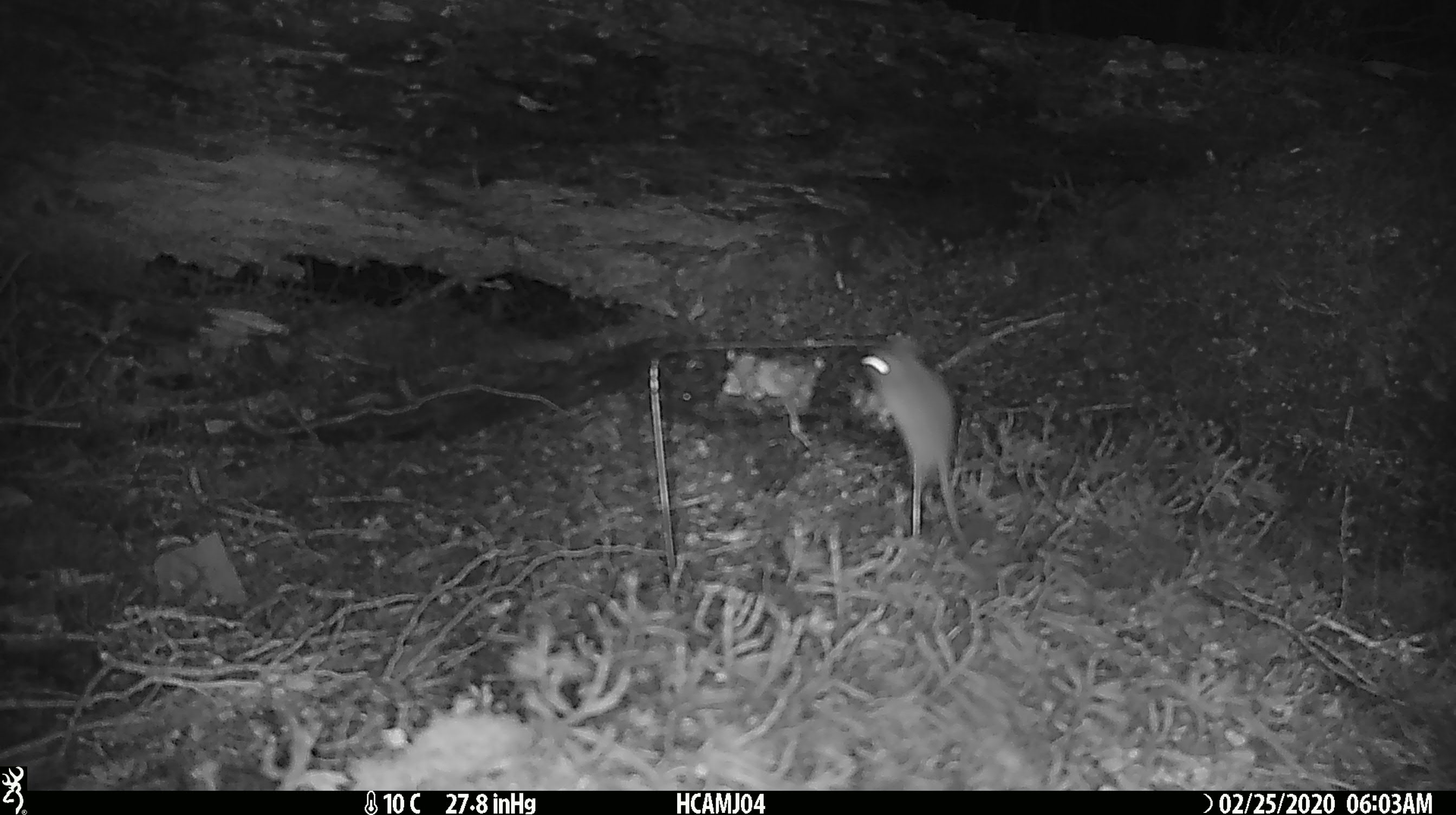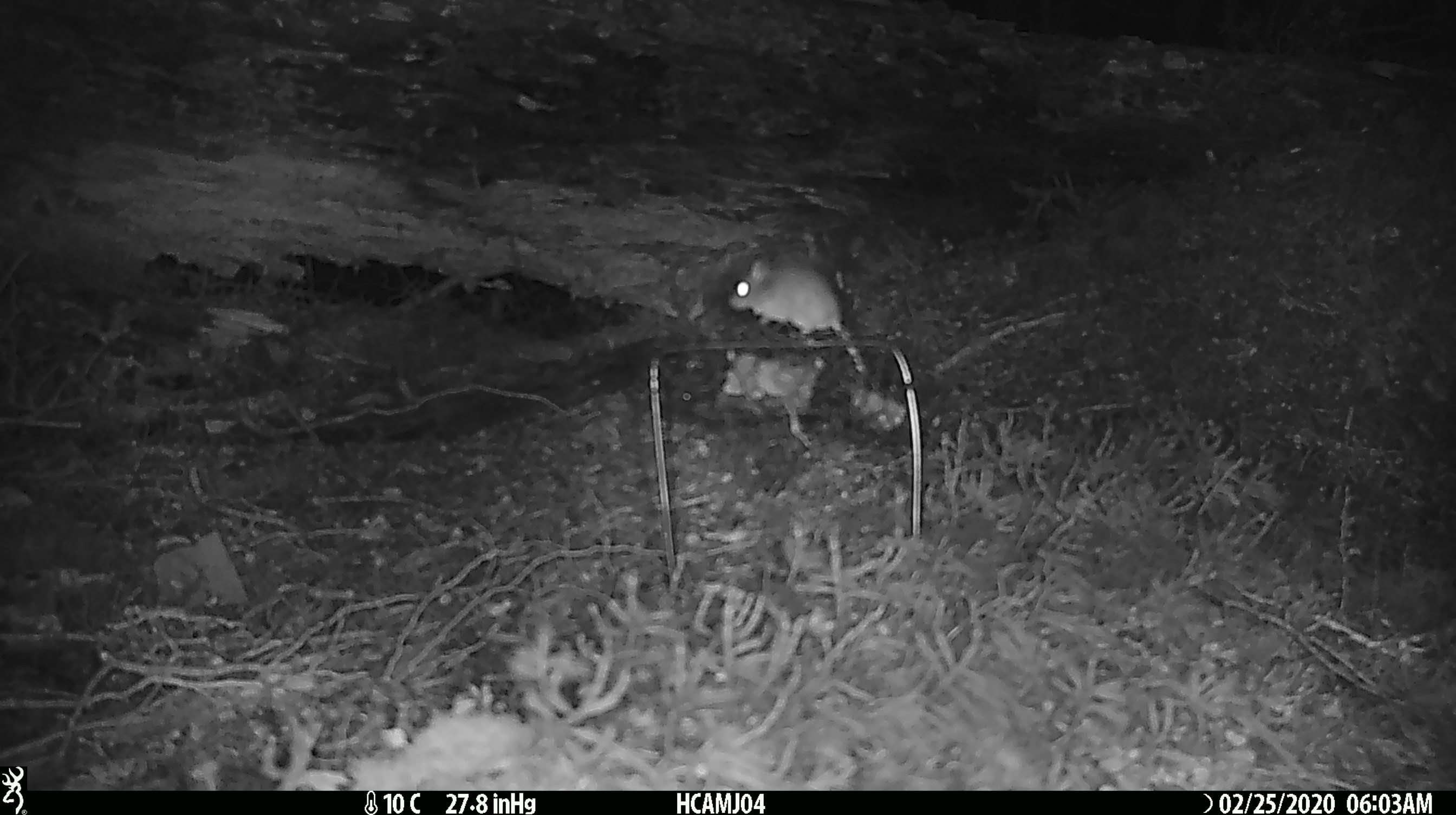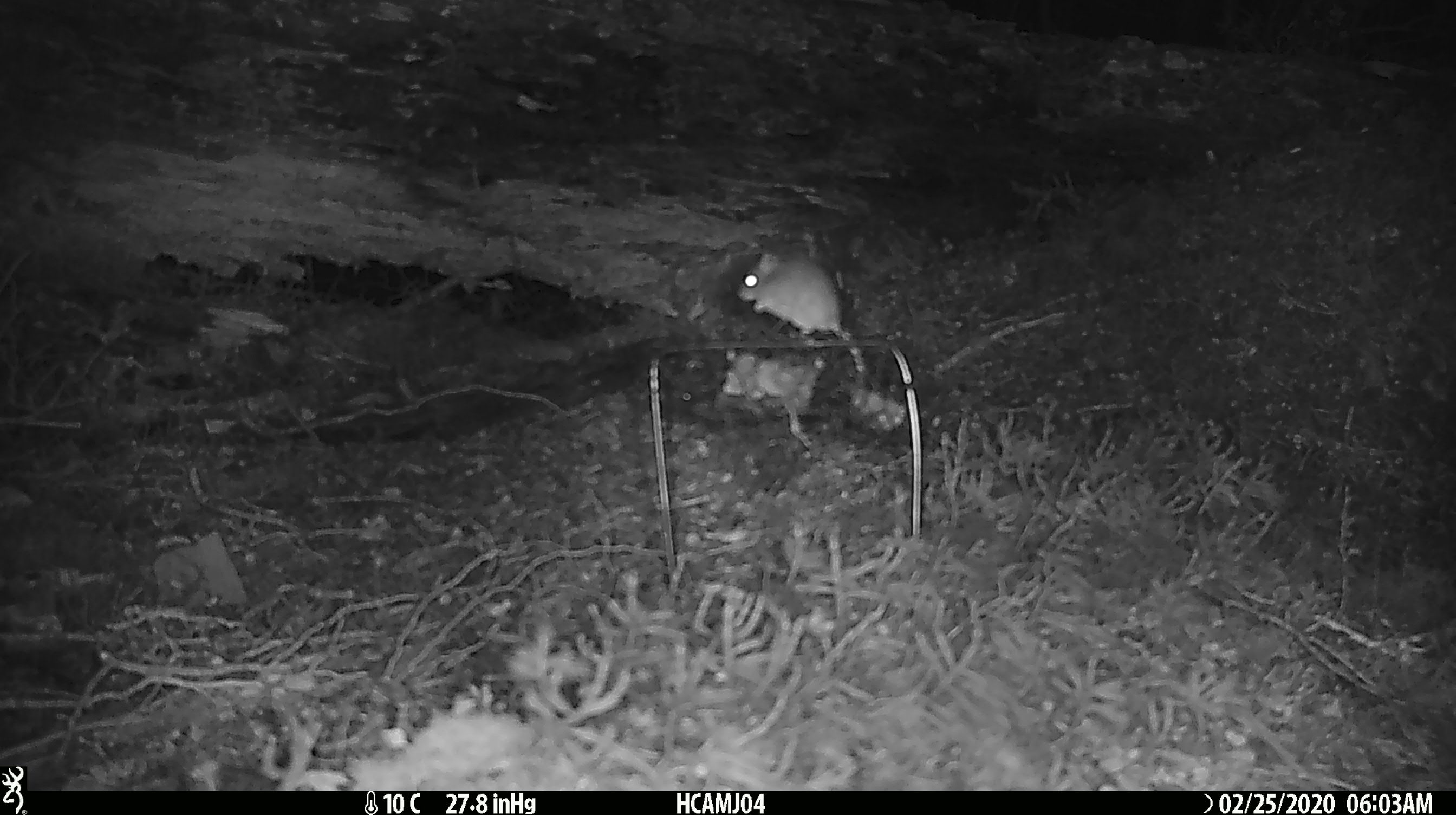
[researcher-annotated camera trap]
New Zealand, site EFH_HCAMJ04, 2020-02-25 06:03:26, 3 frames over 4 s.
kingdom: Animalia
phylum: Chordata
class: Mammalia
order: Rodentia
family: Muridae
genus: Mus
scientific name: Mus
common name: mouse